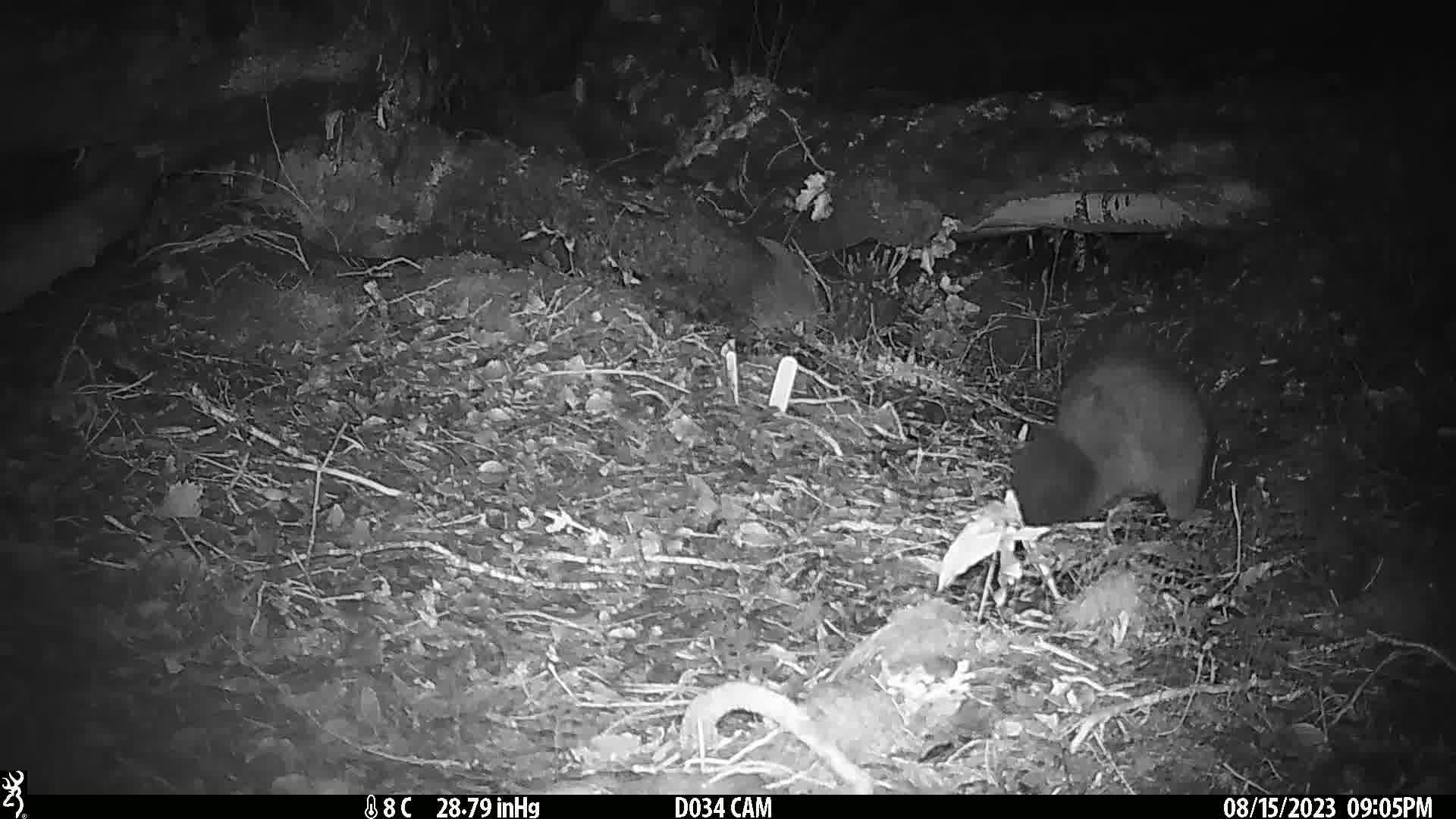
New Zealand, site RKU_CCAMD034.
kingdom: Animalia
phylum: Chordata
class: Mammalia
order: Diprotodontia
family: Phalangeridae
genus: Trichosurus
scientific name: Trichosurus vulpecula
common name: common brushtail possum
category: possum